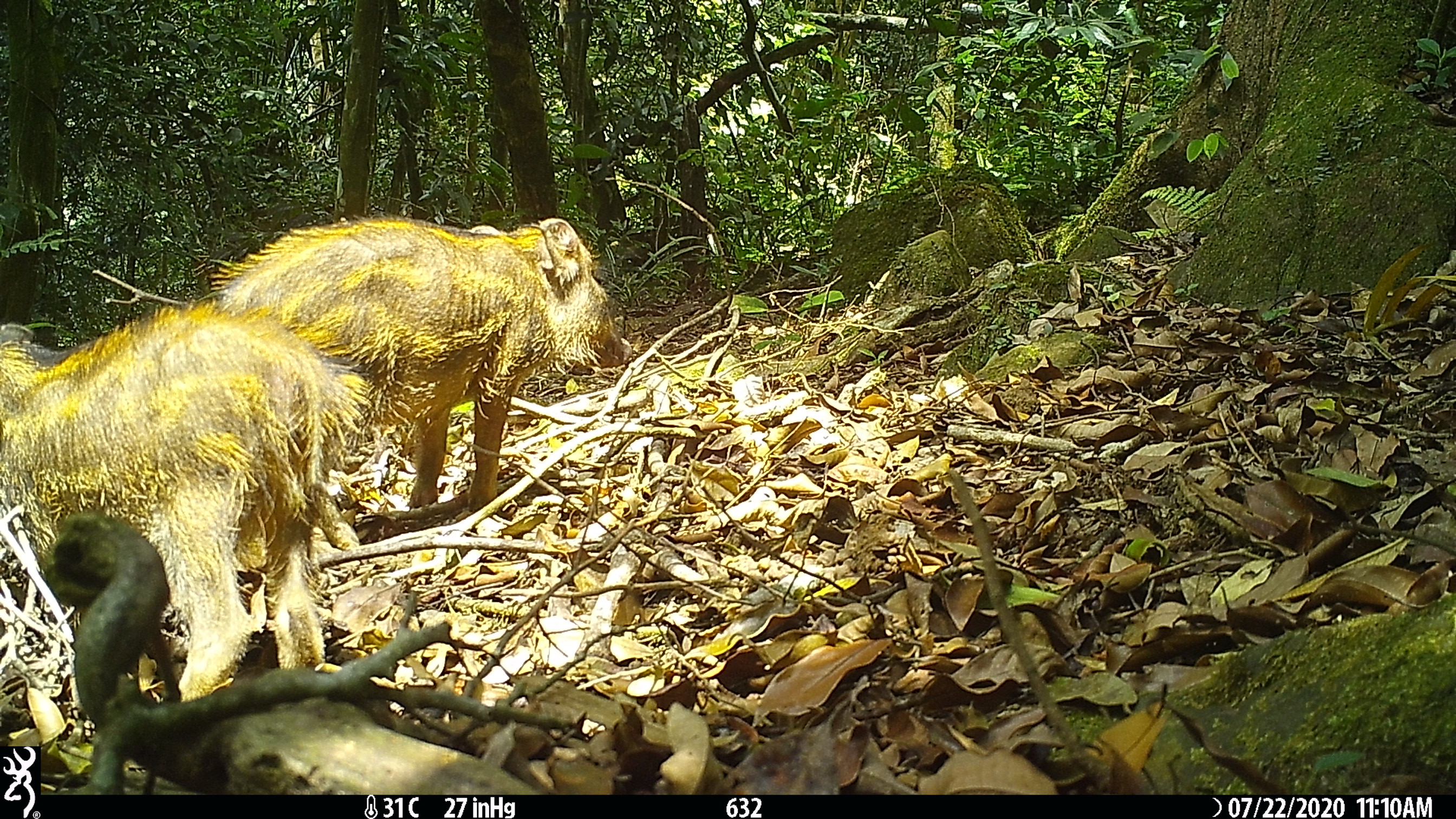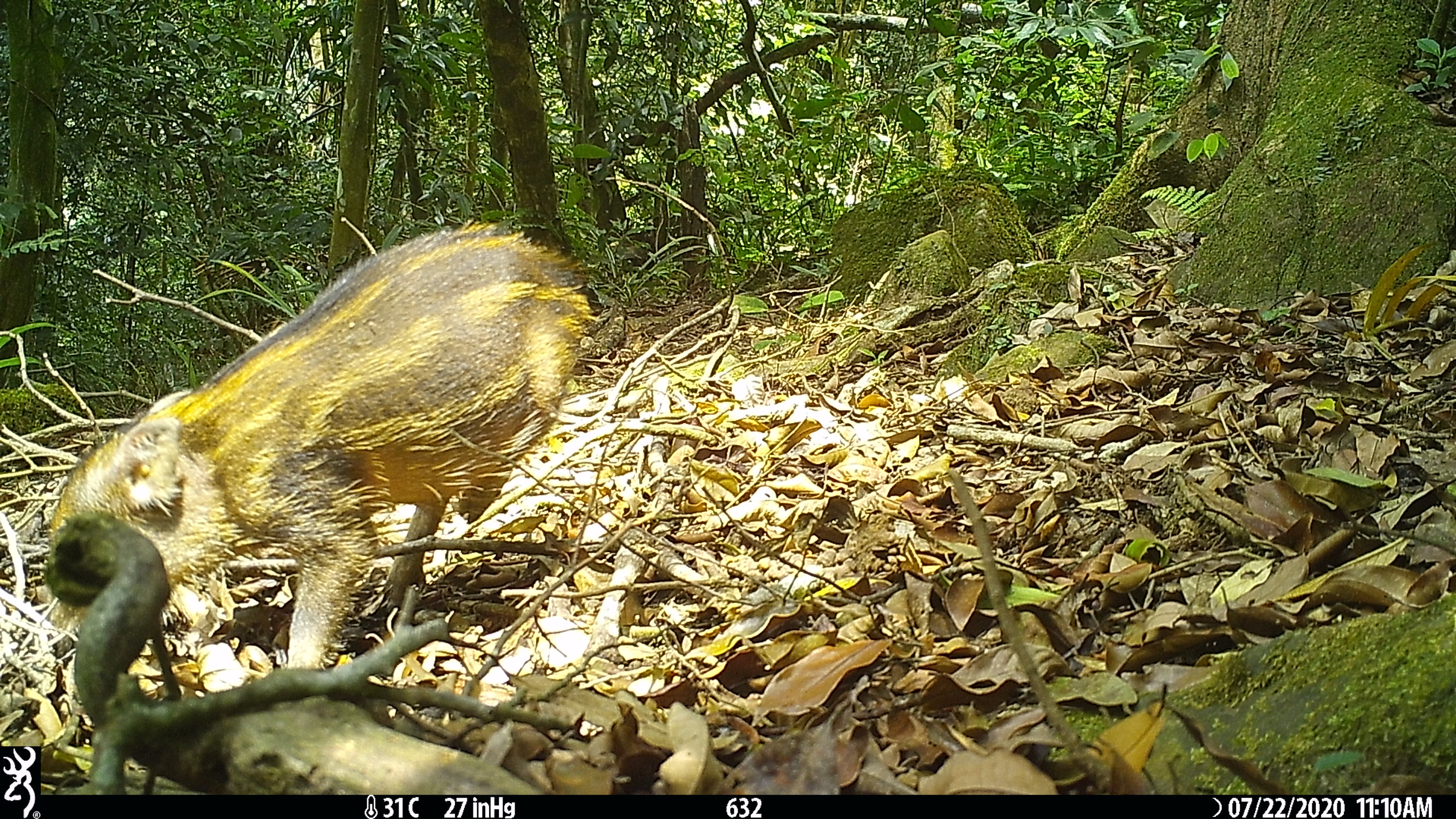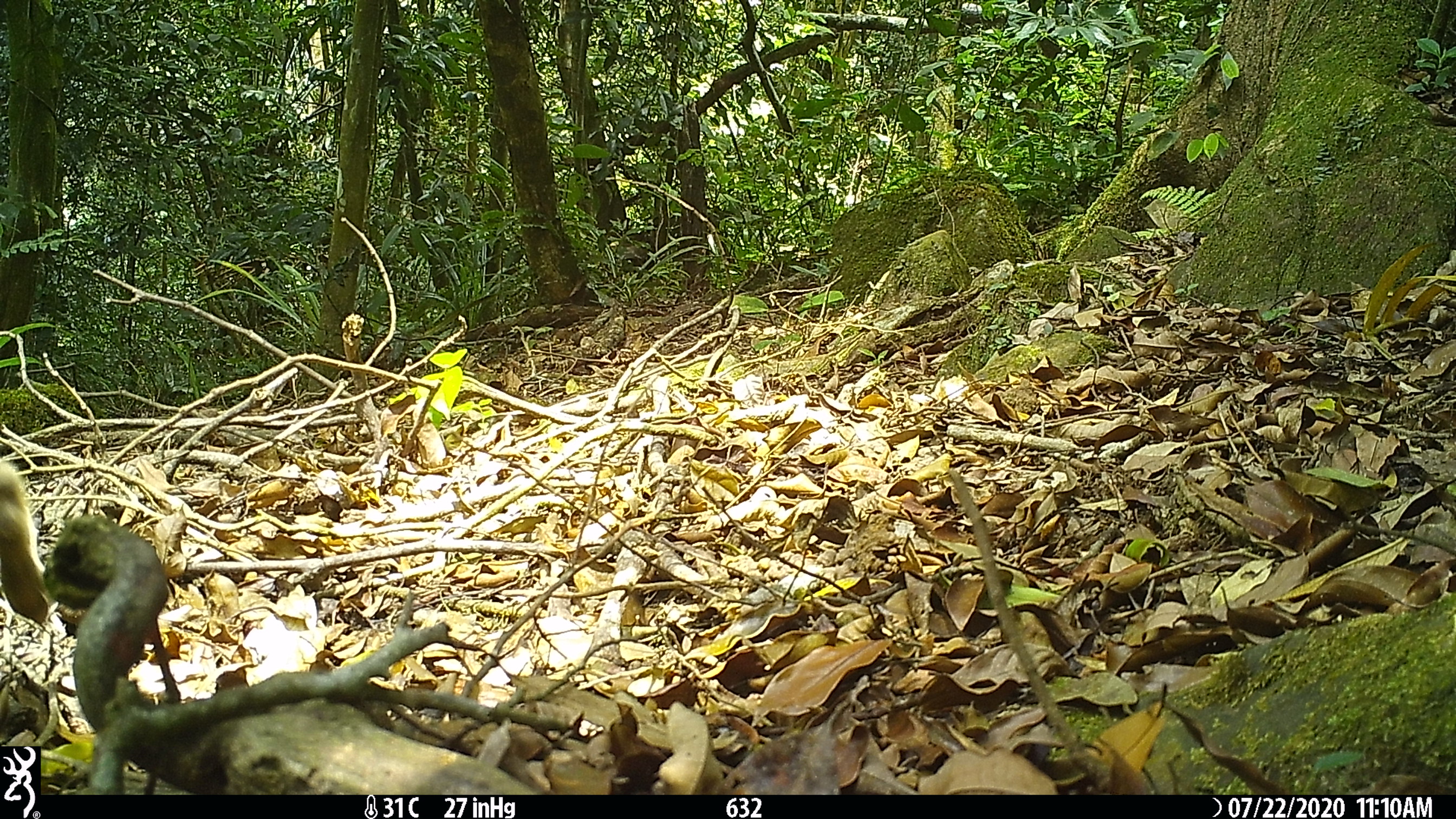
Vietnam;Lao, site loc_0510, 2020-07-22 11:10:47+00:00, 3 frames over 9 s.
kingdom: Animalia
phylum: Chordata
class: Mammalia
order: Artiodactyla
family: Suidae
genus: Sus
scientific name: Sus scrofa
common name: eurasian wild pig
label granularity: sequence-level